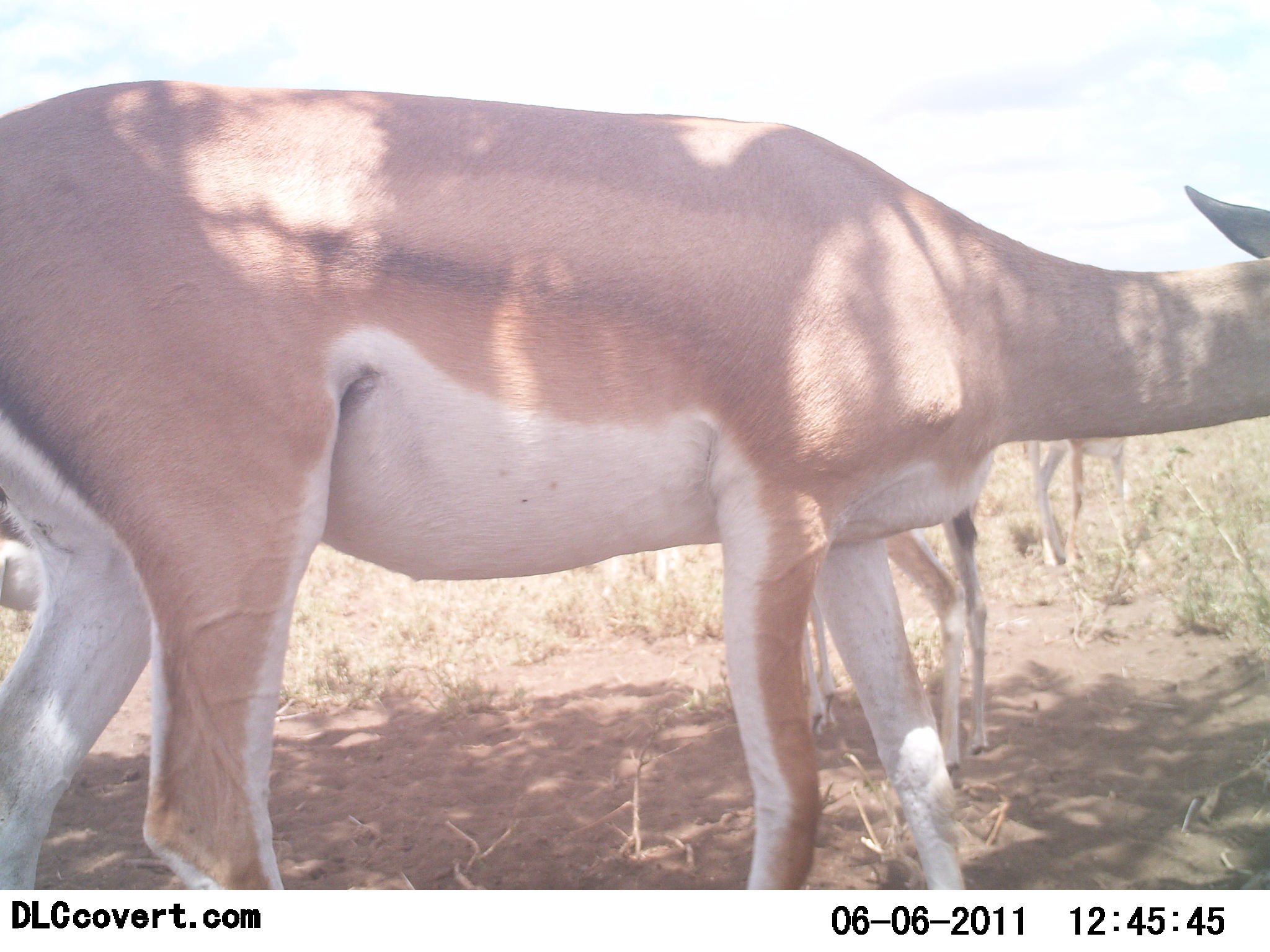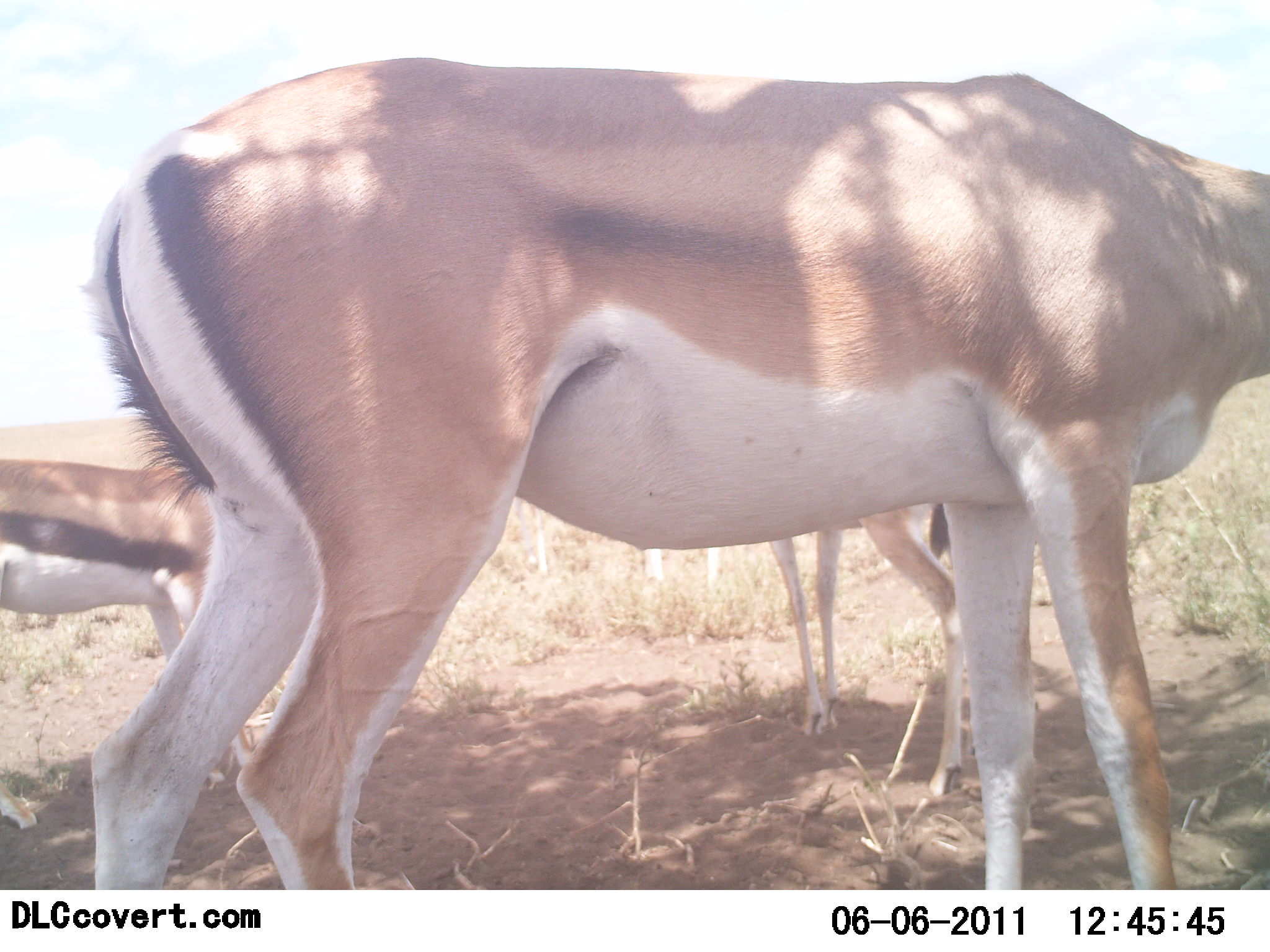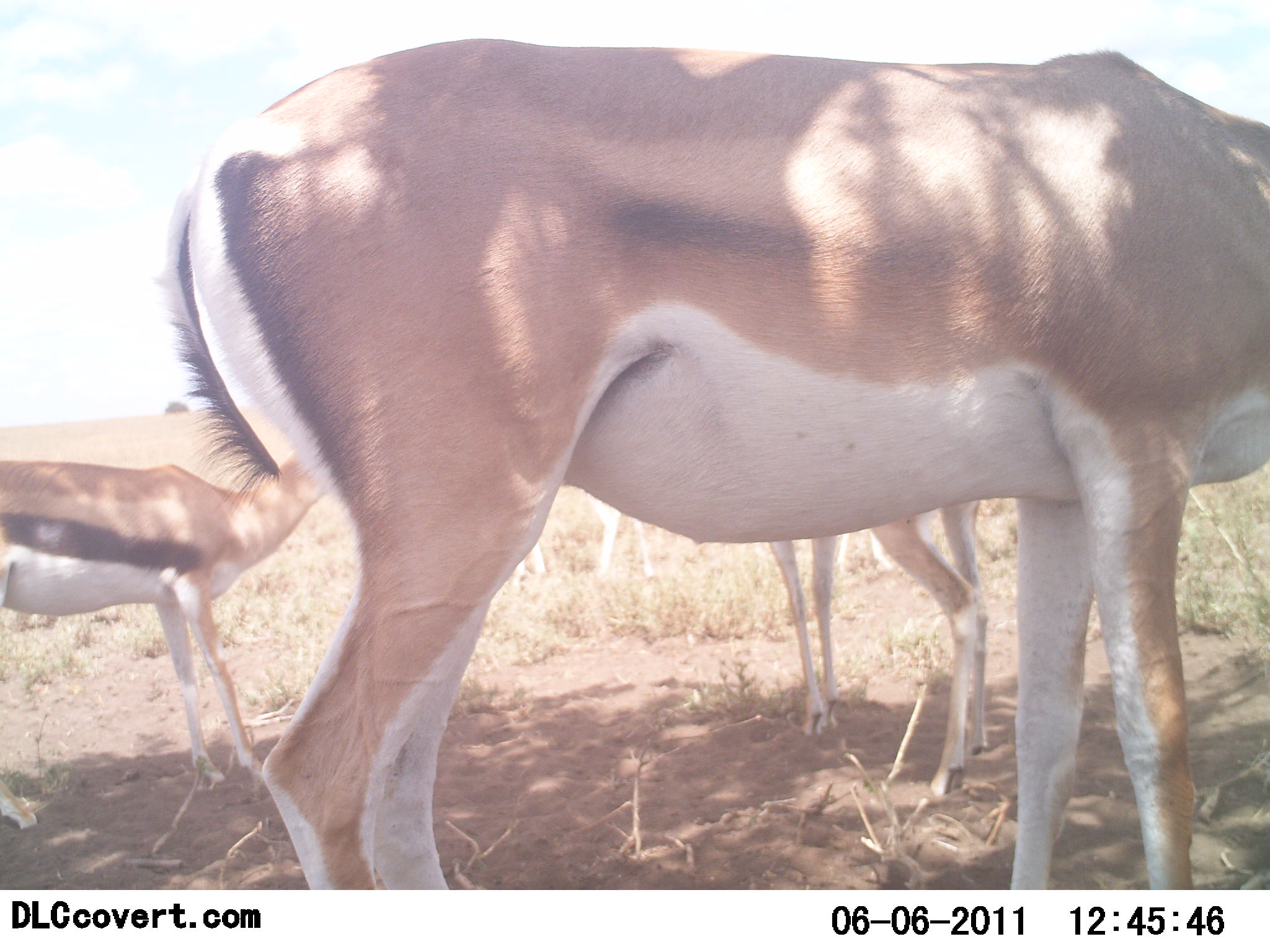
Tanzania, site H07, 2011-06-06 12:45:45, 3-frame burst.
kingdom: Animalia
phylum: Chordata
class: Mammalia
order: Artiodactyla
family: Bovidae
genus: Eudorcas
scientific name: Eudorcas thomsonii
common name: thomson's gazelle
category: gazellethomsons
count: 2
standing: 100%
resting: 0%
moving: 11%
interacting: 0%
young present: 6%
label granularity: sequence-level